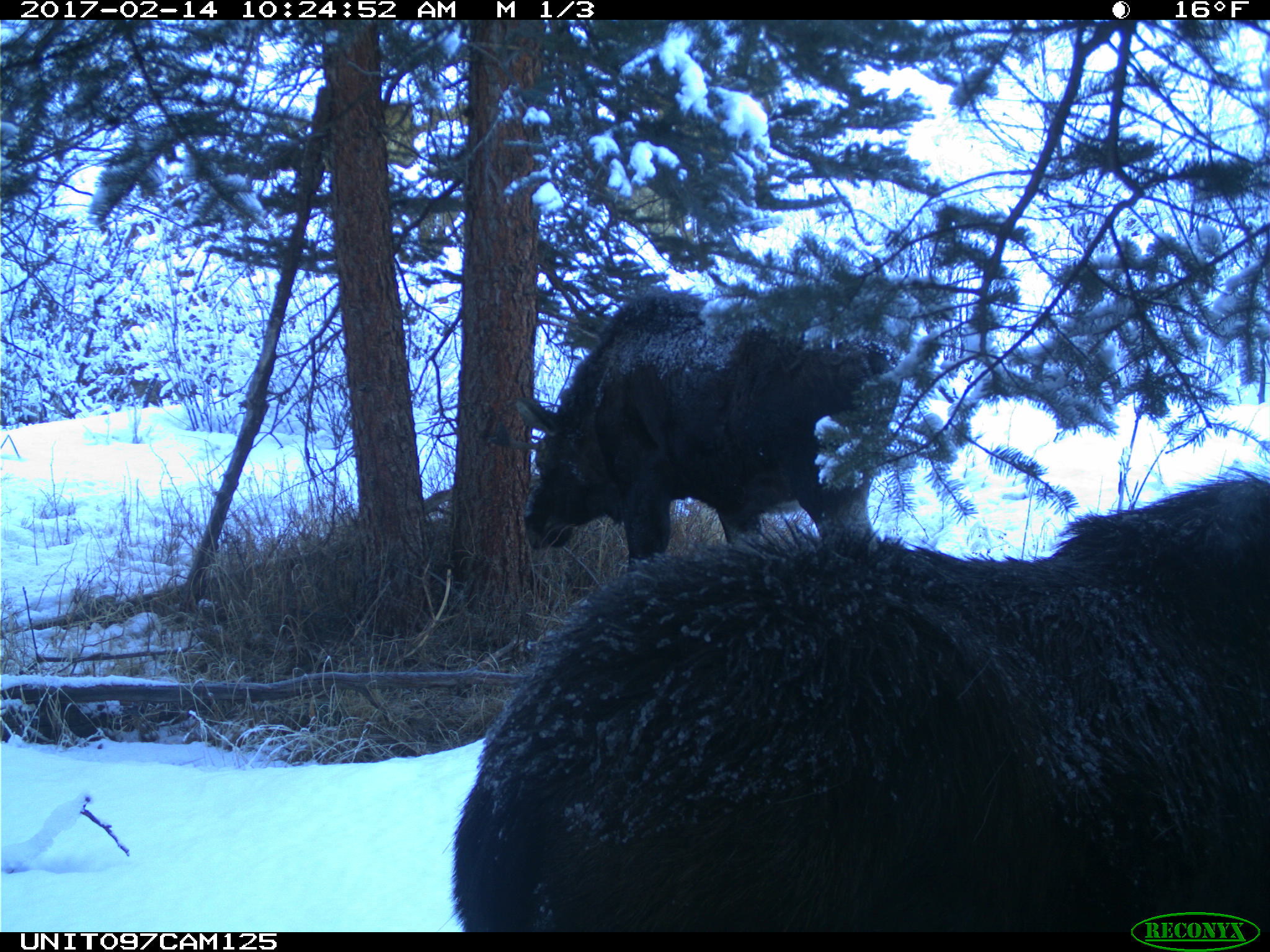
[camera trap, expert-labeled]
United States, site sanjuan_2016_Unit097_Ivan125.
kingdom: Animalia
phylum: Chordata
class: Mammalia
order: Artiodactyla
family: Cervidae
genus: Alces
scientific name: Alces alces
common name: moose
Alces alces (moose).